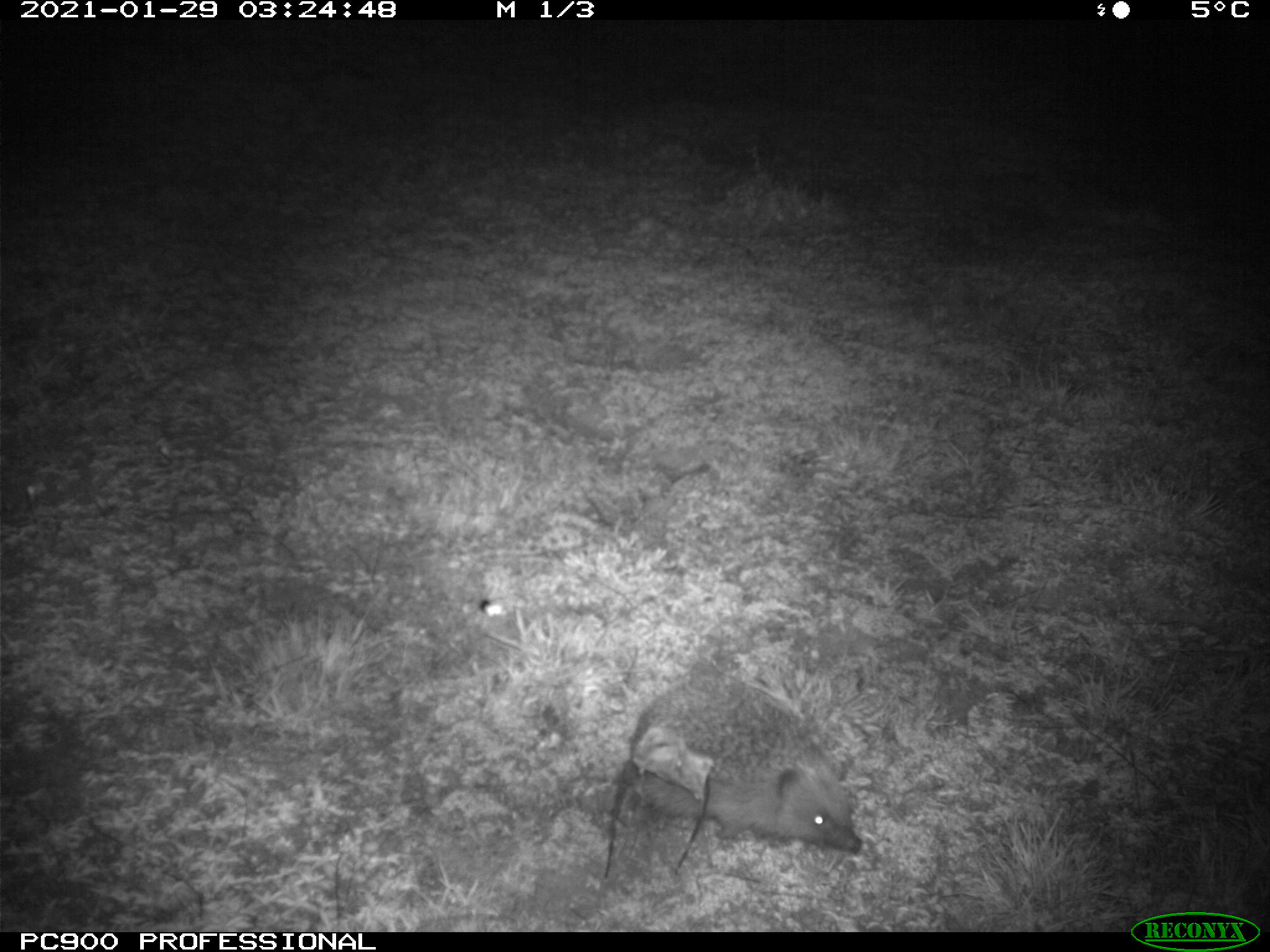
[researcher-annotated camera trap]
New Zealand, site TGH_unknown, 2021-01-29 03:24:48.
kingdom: Animalia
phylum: Chordata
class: Mammalia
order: Eulipotyphla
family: Erinaceidae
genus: Erinaceus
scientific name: Erinaceus europaeus europaeus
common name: european hedgehog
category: hedgehog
Hedgehog (european hedgehog) (Erinaceus europaeus europaeus).